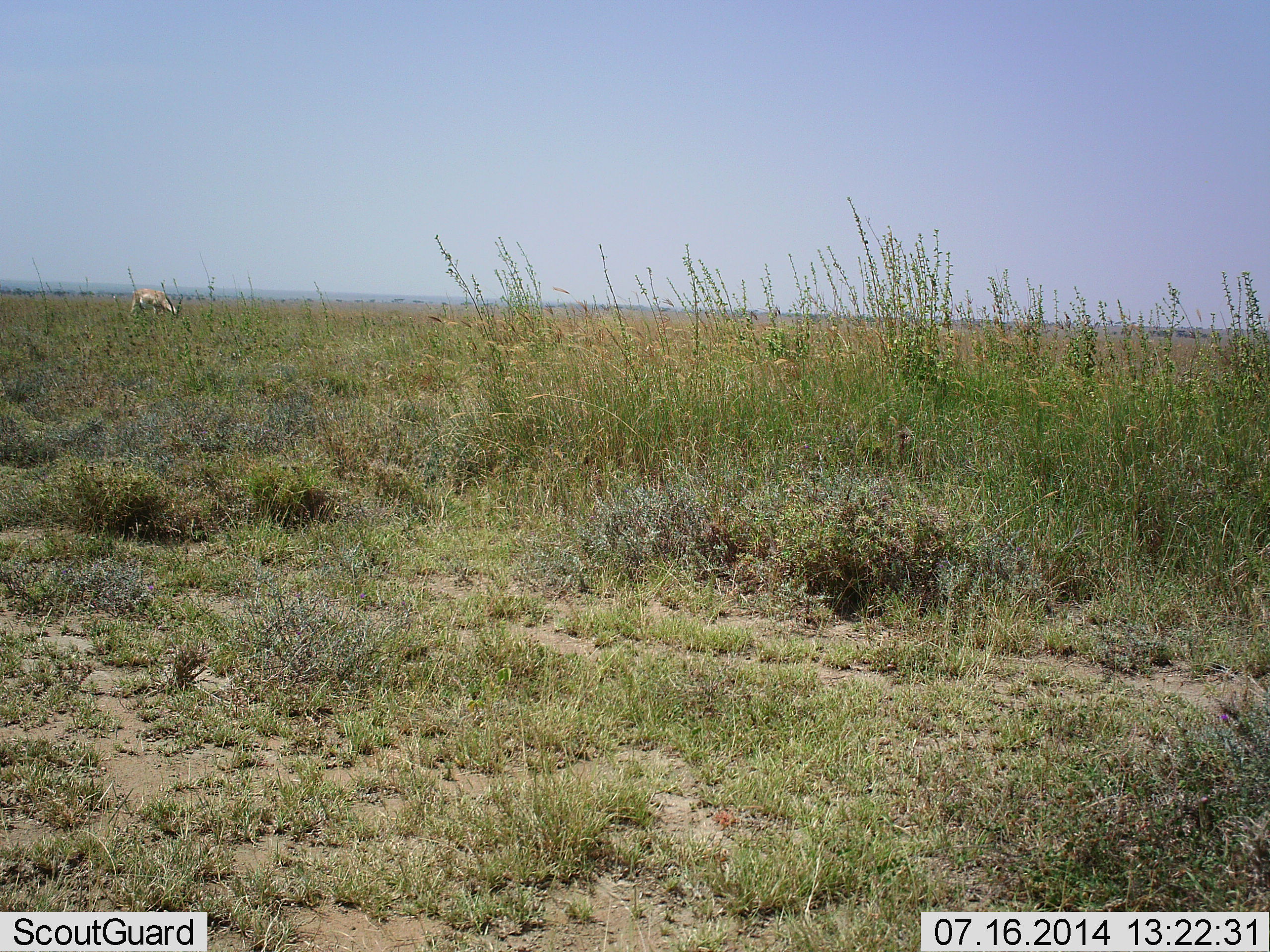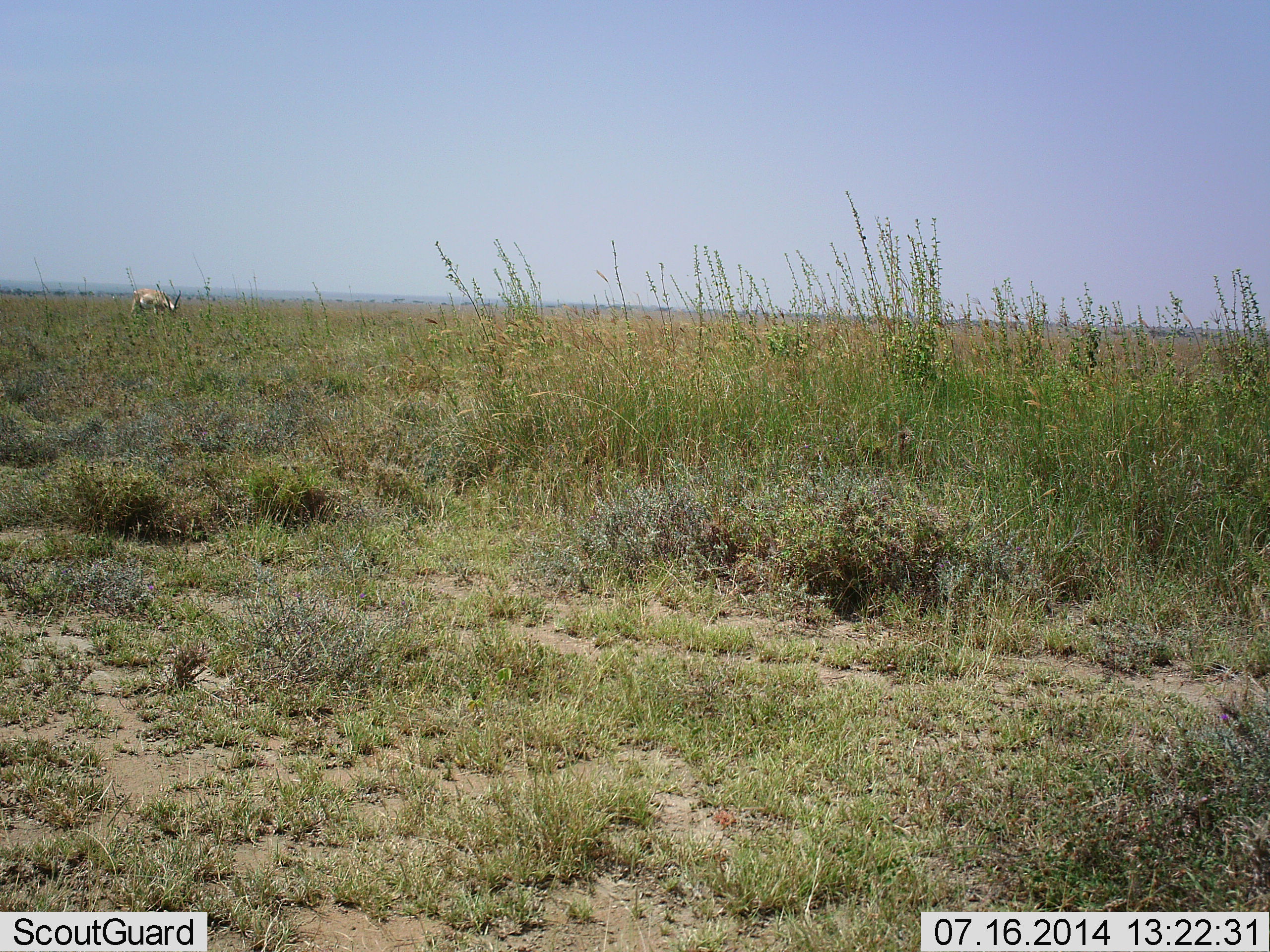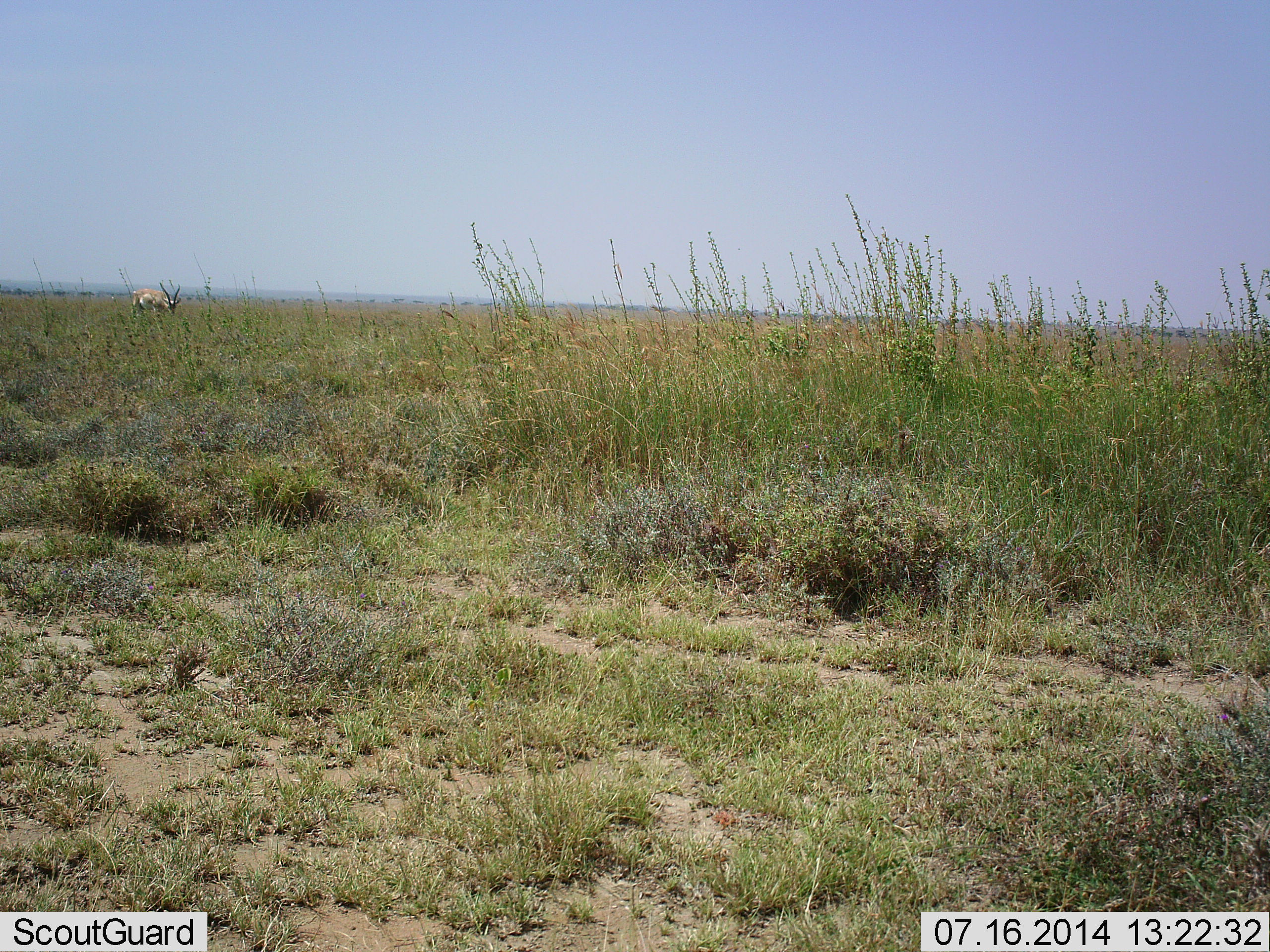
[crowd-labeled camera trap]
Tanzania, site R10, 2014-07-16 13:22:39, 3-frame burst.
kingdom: Animalia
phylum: Chordata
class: Mammalia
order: Artiodactyla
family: Bovidae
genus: Eudorcas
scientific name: Eudorcas thomsonii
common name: thomson's gazelle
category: gazellethomsons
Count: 1.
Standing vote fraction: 30%.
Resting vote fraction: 0%.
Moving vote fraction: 0%.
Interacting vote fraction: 0%.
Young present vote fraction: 0%.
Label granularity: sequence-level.